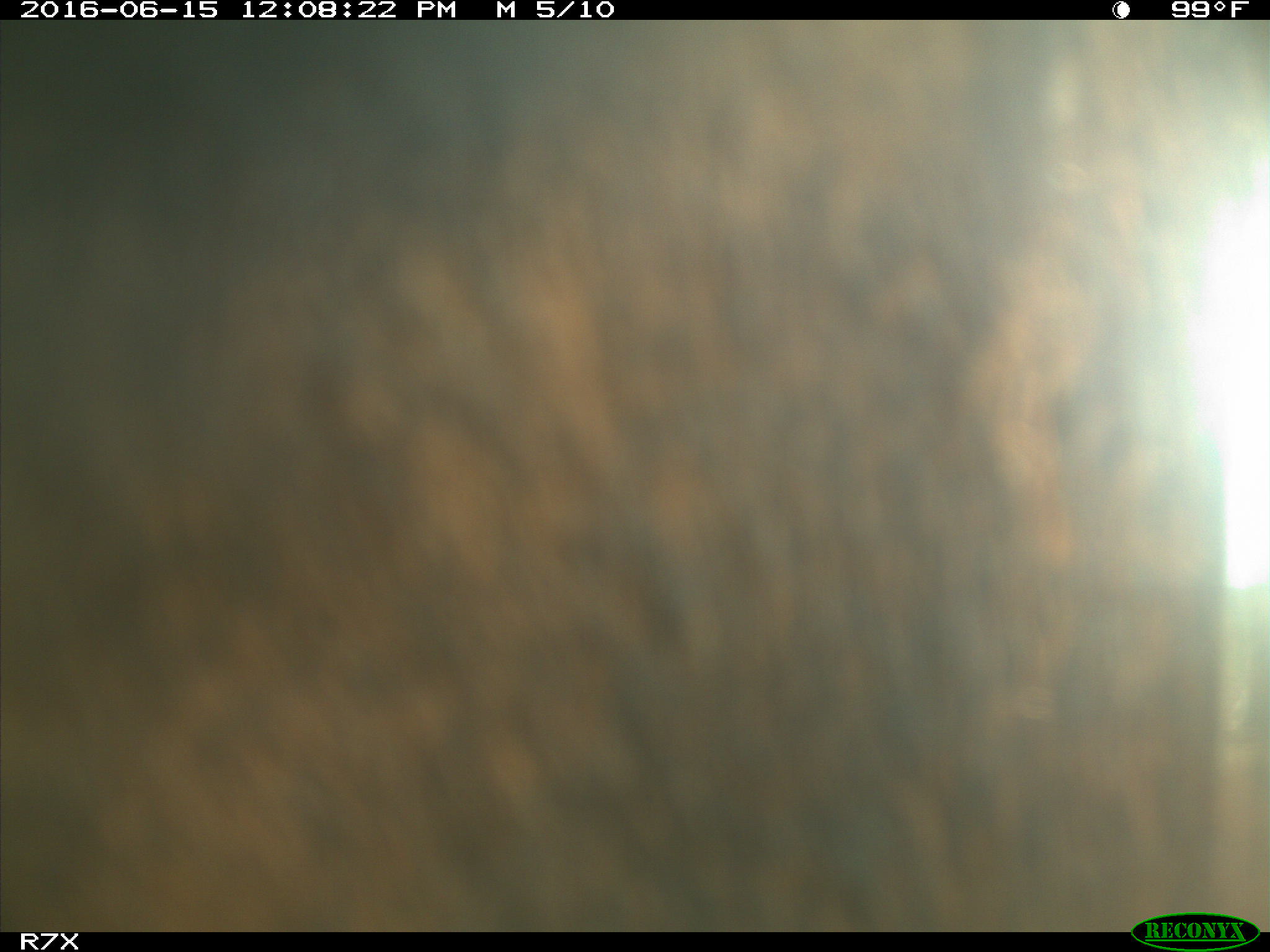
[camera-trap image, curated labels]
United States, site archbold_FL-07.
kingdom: Animalia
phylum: Chordata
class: Mammalia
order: Artiodactyla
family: Bovidae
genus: Bos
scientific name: Bos taurus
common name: domestic cow